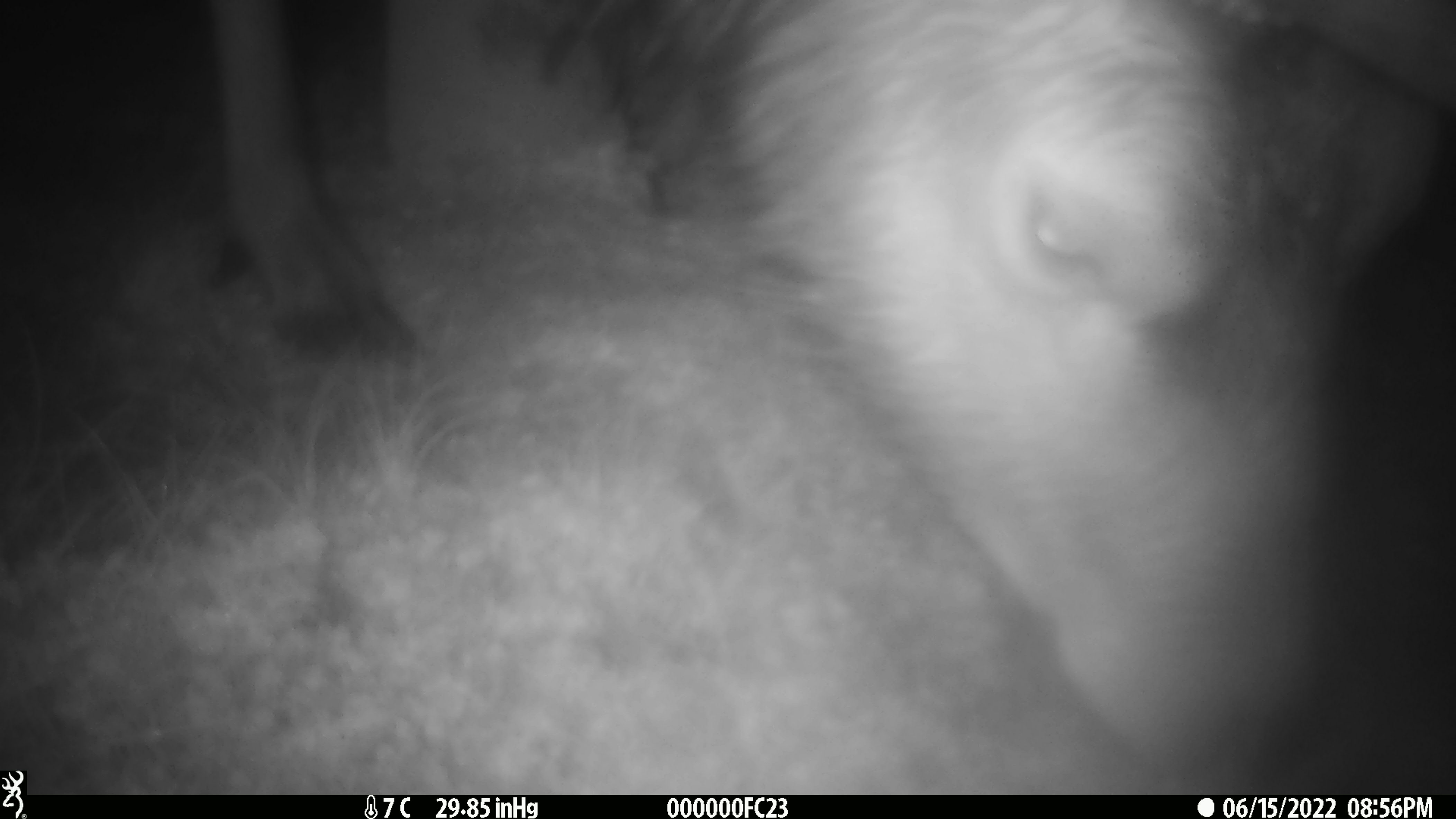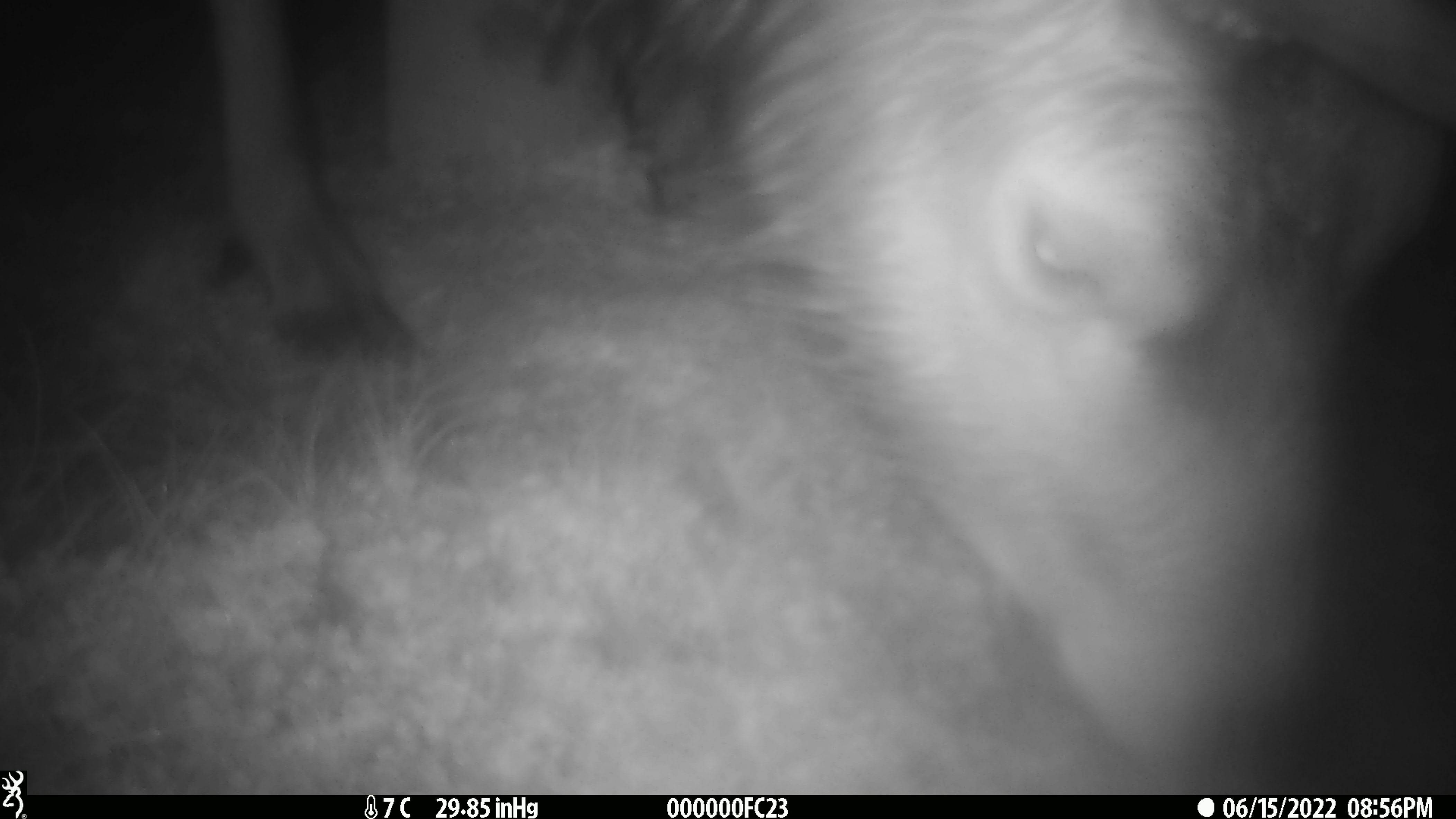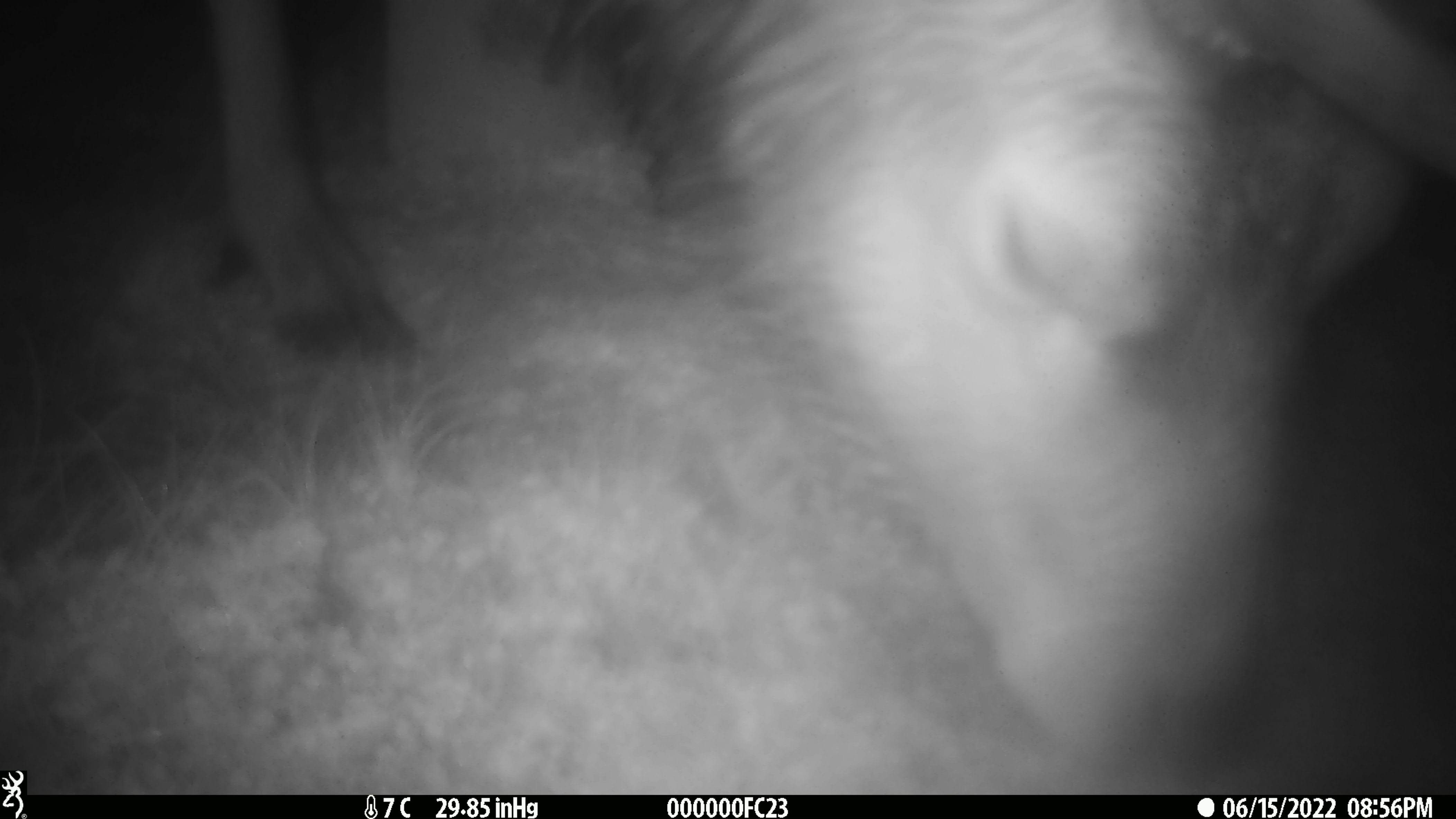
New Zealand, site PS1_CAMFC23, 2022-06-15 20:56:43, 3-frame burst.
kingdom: Animalia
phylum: Chordata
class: Mammalia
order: Artiodactyla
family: Cervidae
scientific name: Cervidae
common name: deer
Deer (Cervidae).